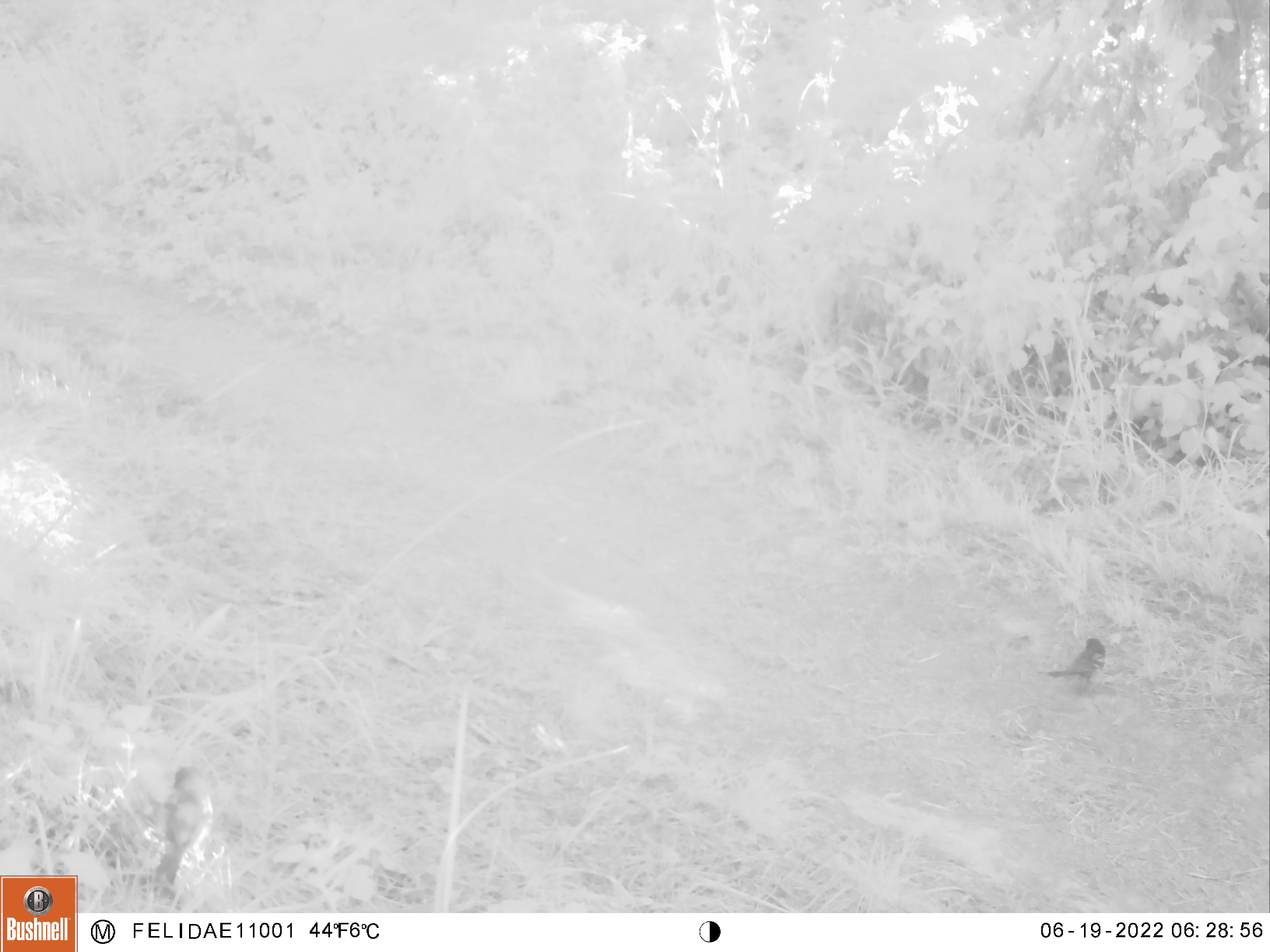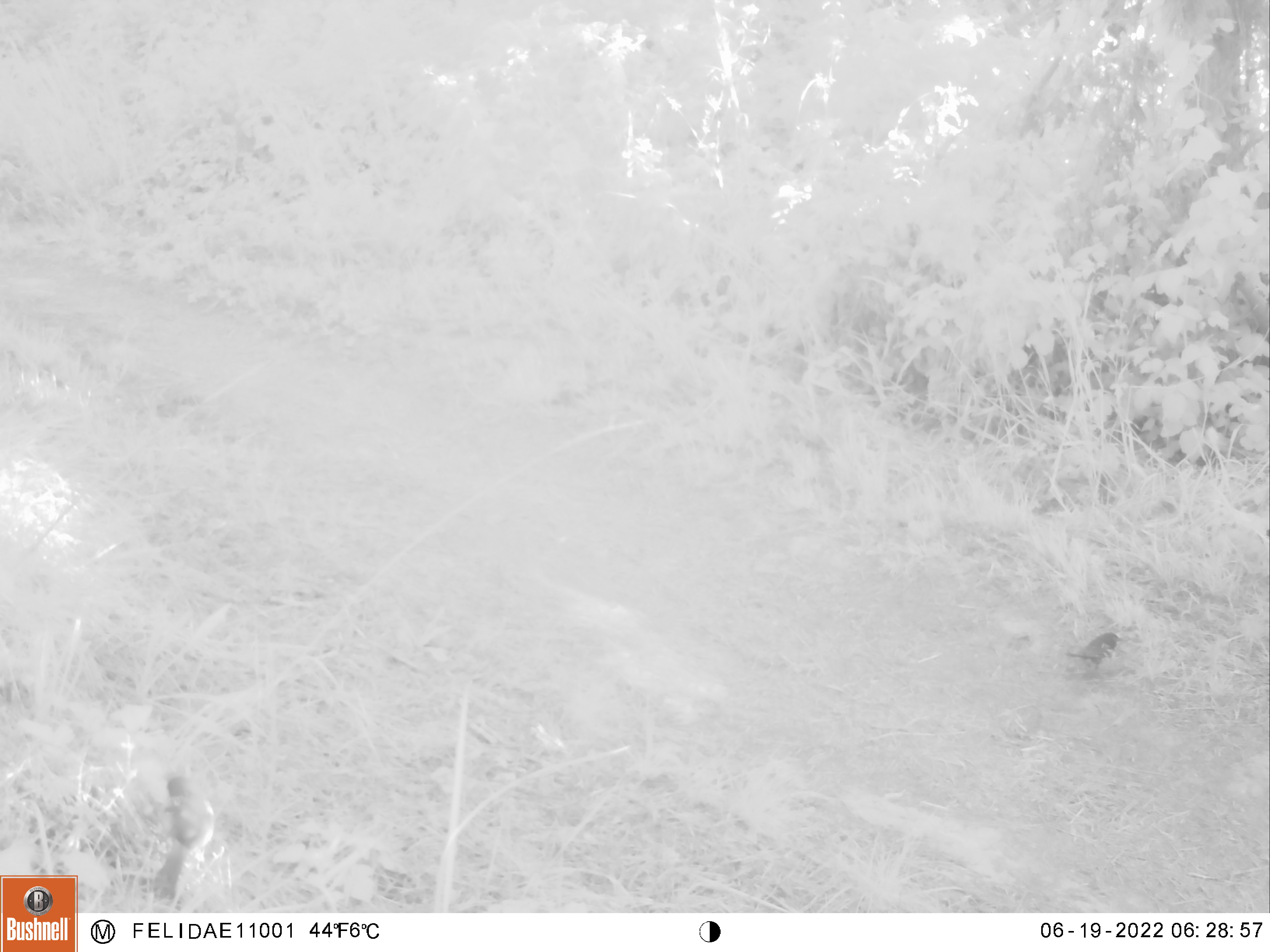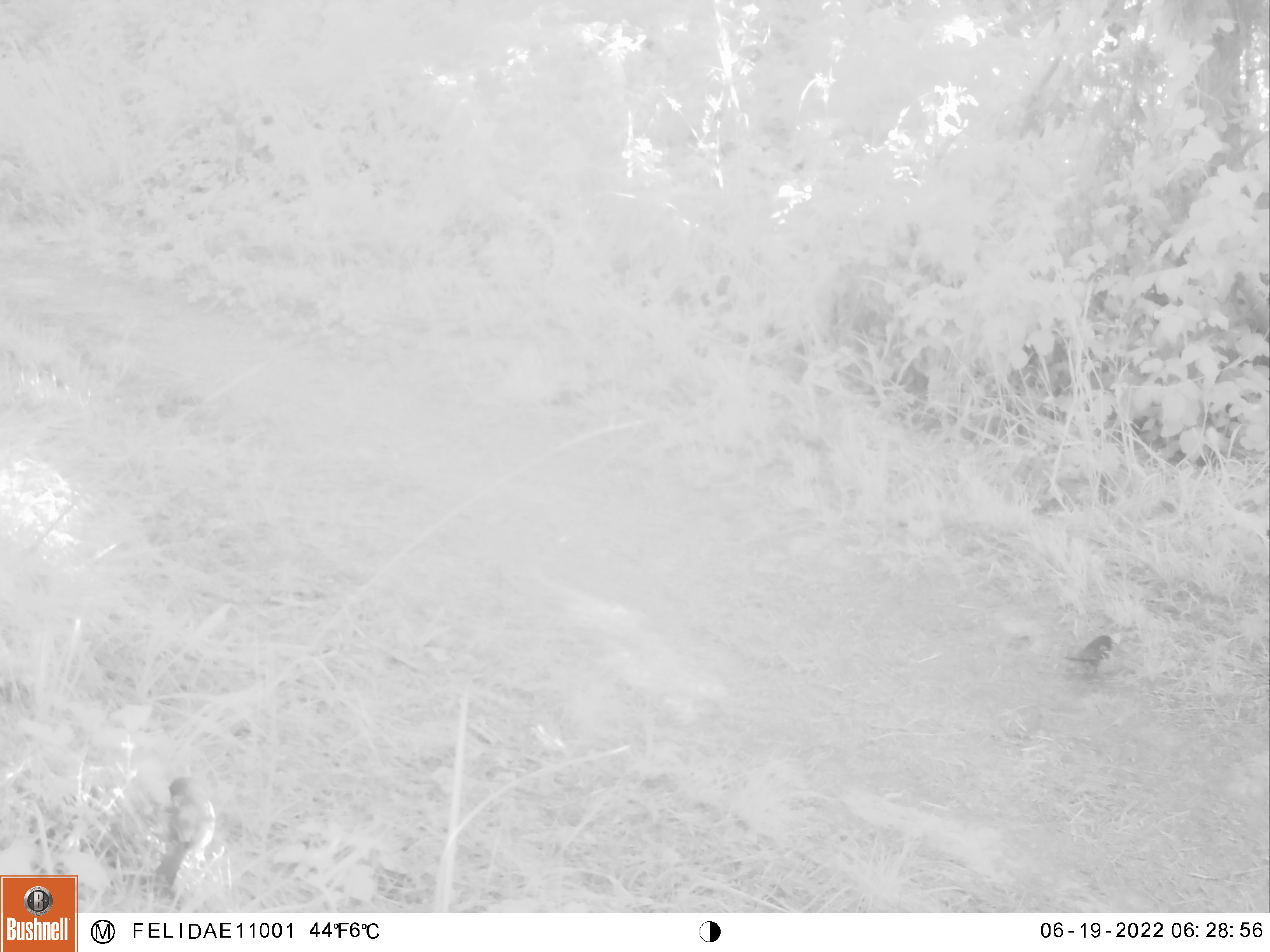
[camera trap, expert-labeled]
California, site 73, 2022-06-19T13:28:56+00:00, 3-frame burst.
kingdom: Animalia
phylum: Chordata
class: Aves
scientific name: Aves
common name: bird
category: unknown bird